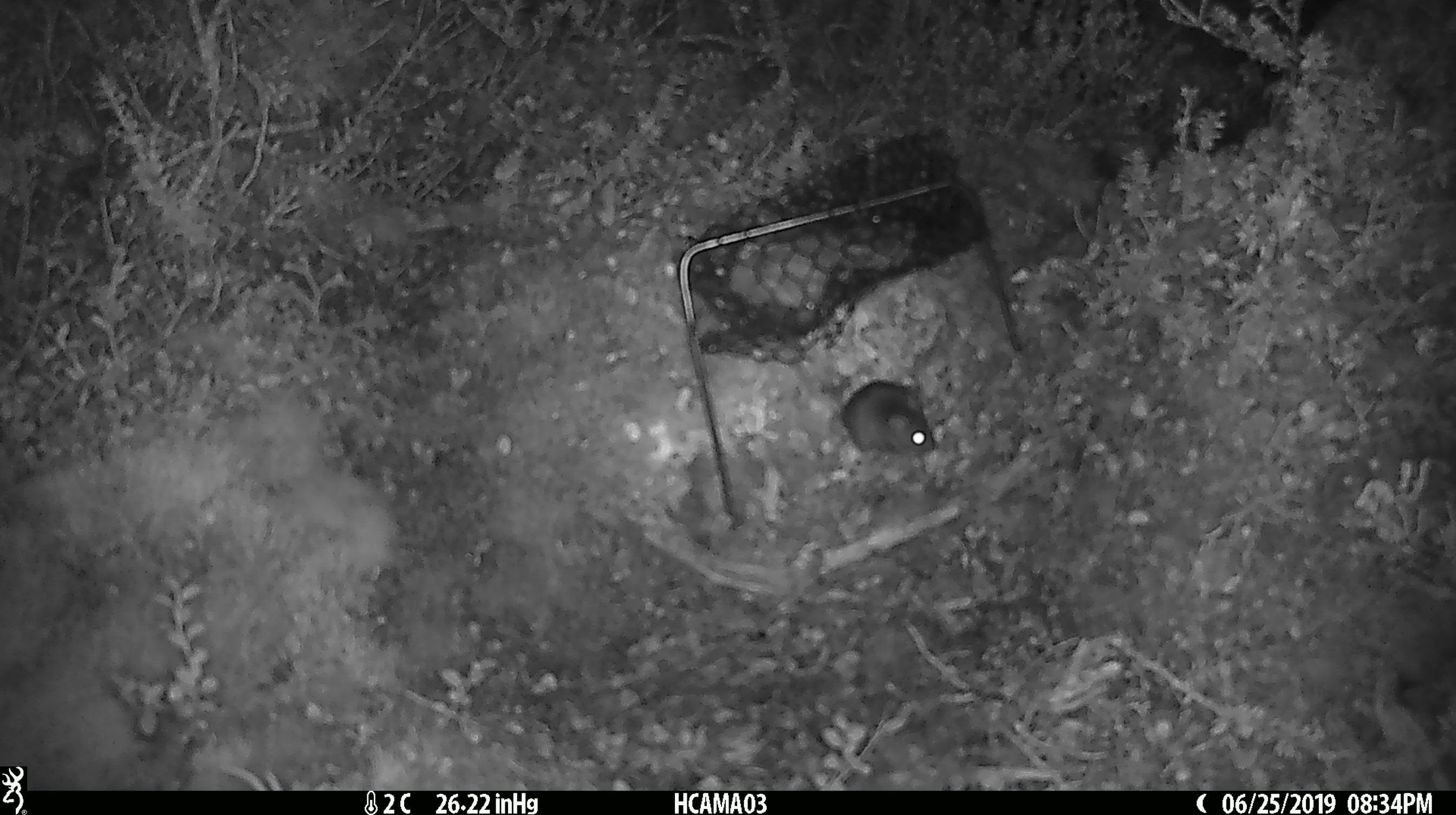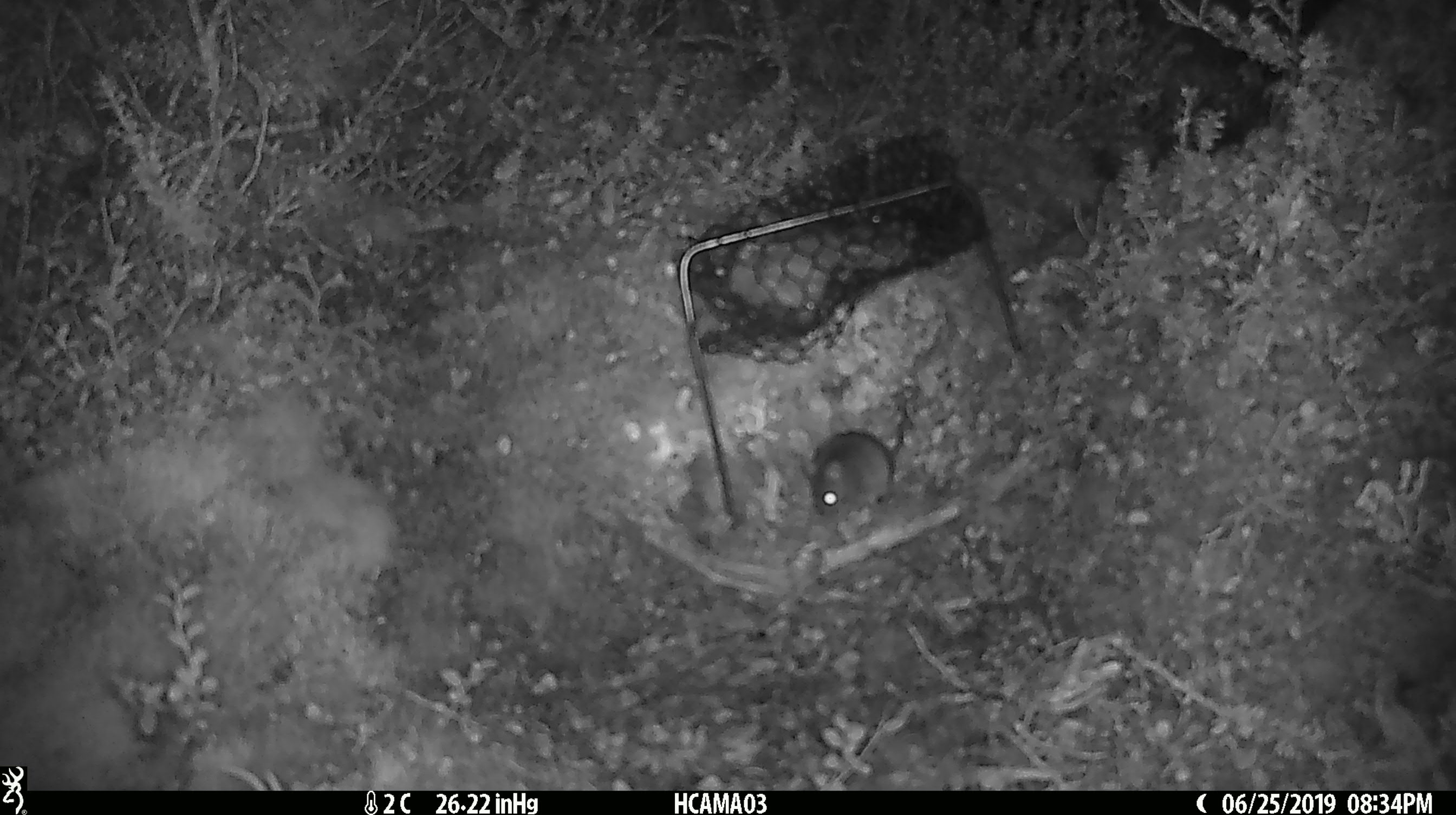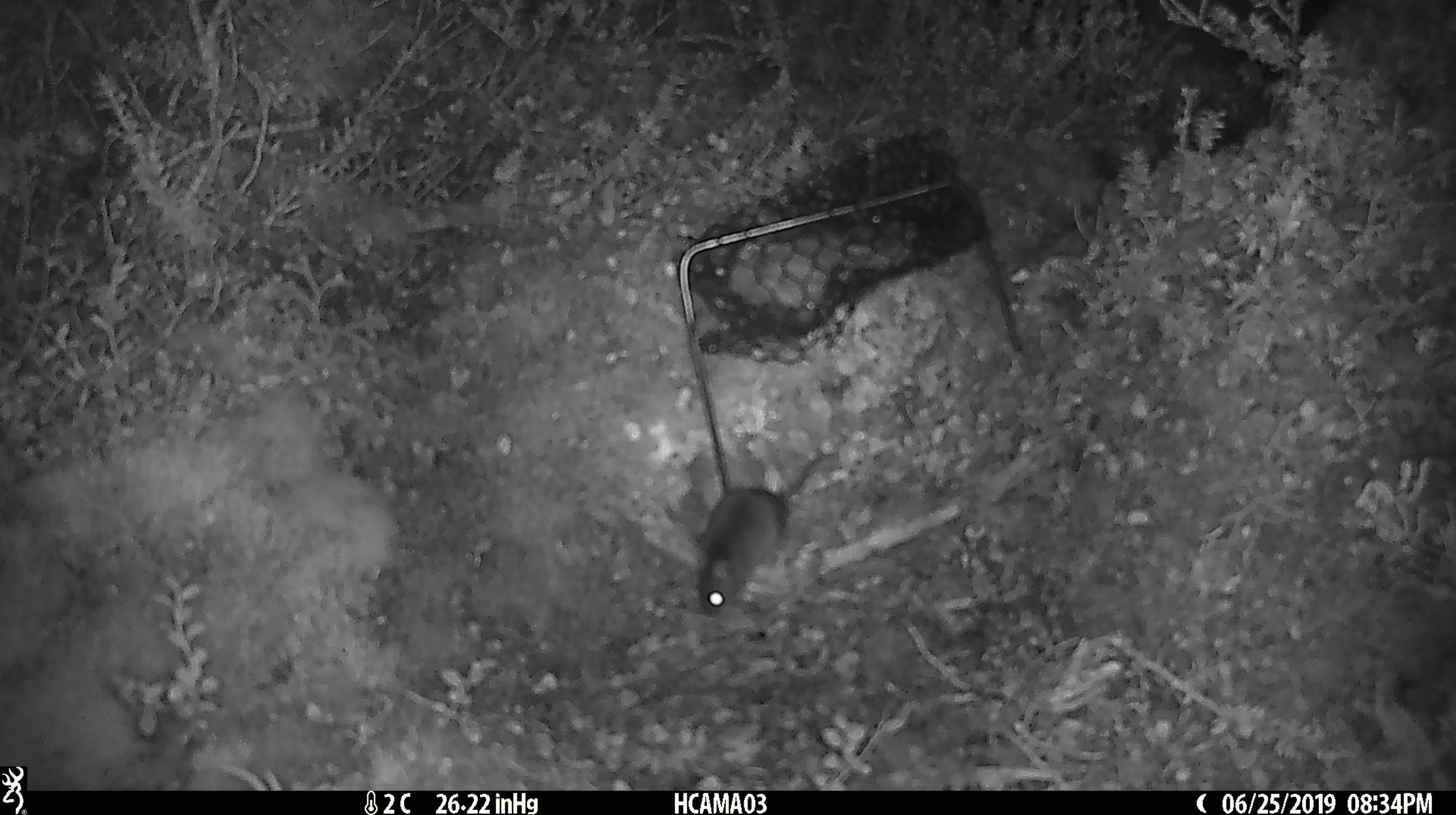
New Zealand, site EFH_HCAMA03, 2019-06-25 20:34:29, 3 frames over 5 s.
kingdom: Animalia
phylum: Chordata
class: Mammalia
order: Rodentia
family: Muridae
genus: Mus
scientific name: Mus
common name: mouse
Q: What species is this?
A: Mouse (Mus).